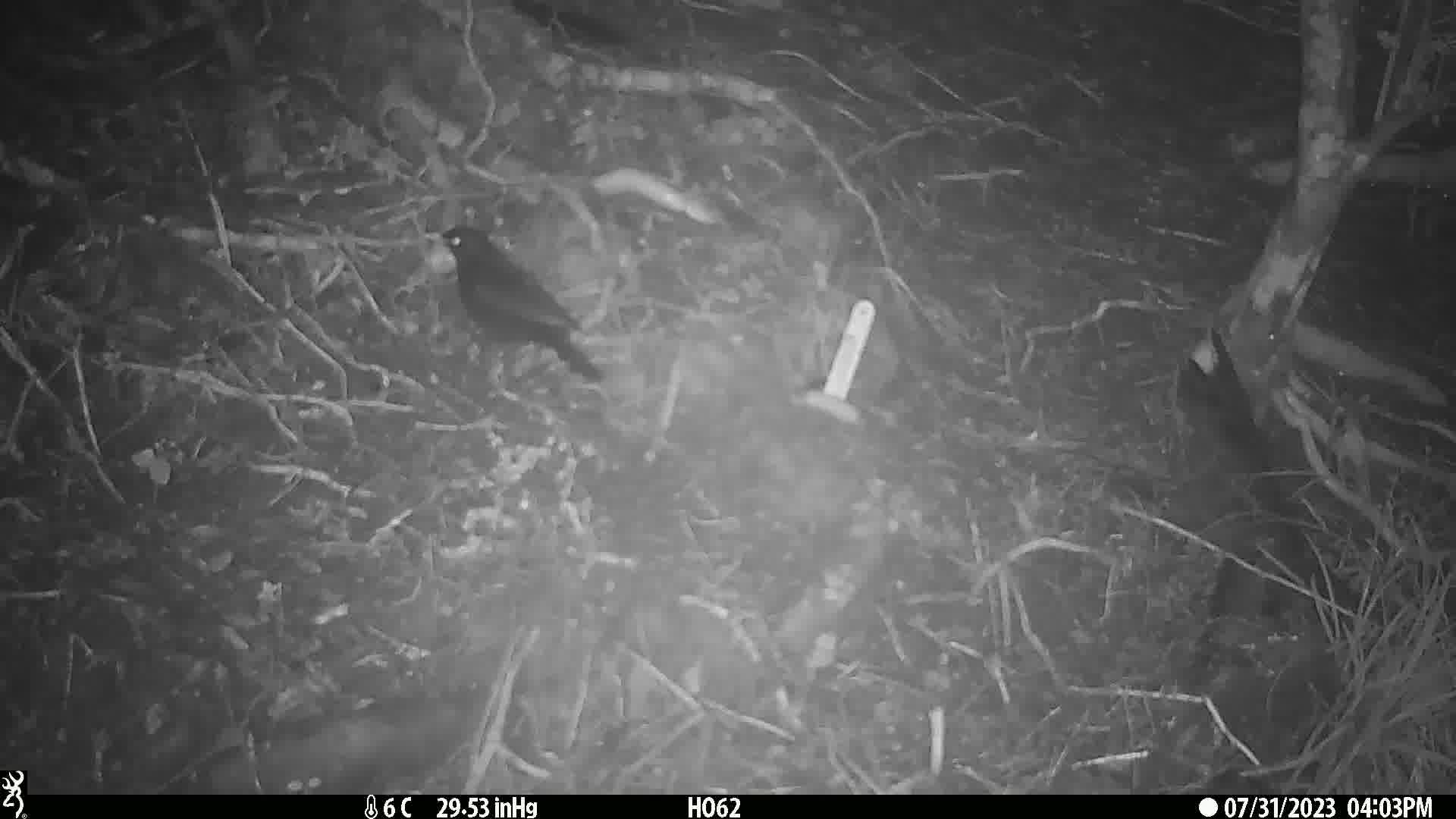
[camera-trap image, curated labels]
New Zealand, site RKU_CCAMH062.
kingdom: Animalia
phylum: Chordata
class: Aves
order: Passeriformes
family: Turdidae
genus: Turdus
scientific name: Turdus merula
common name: eurasian blackbird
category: blackbird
Blackbird (eurasian blackbird) (Turdus merula).